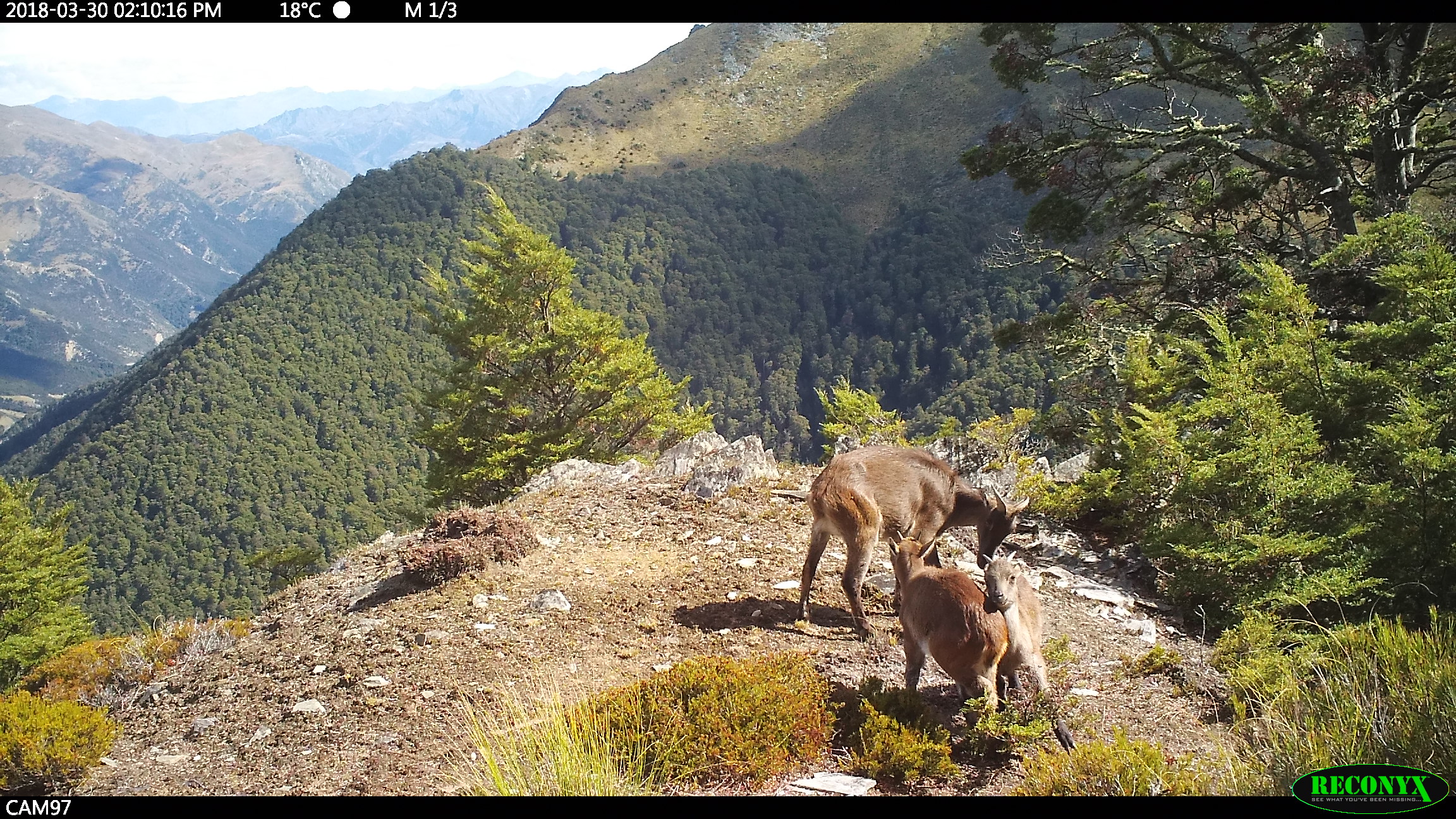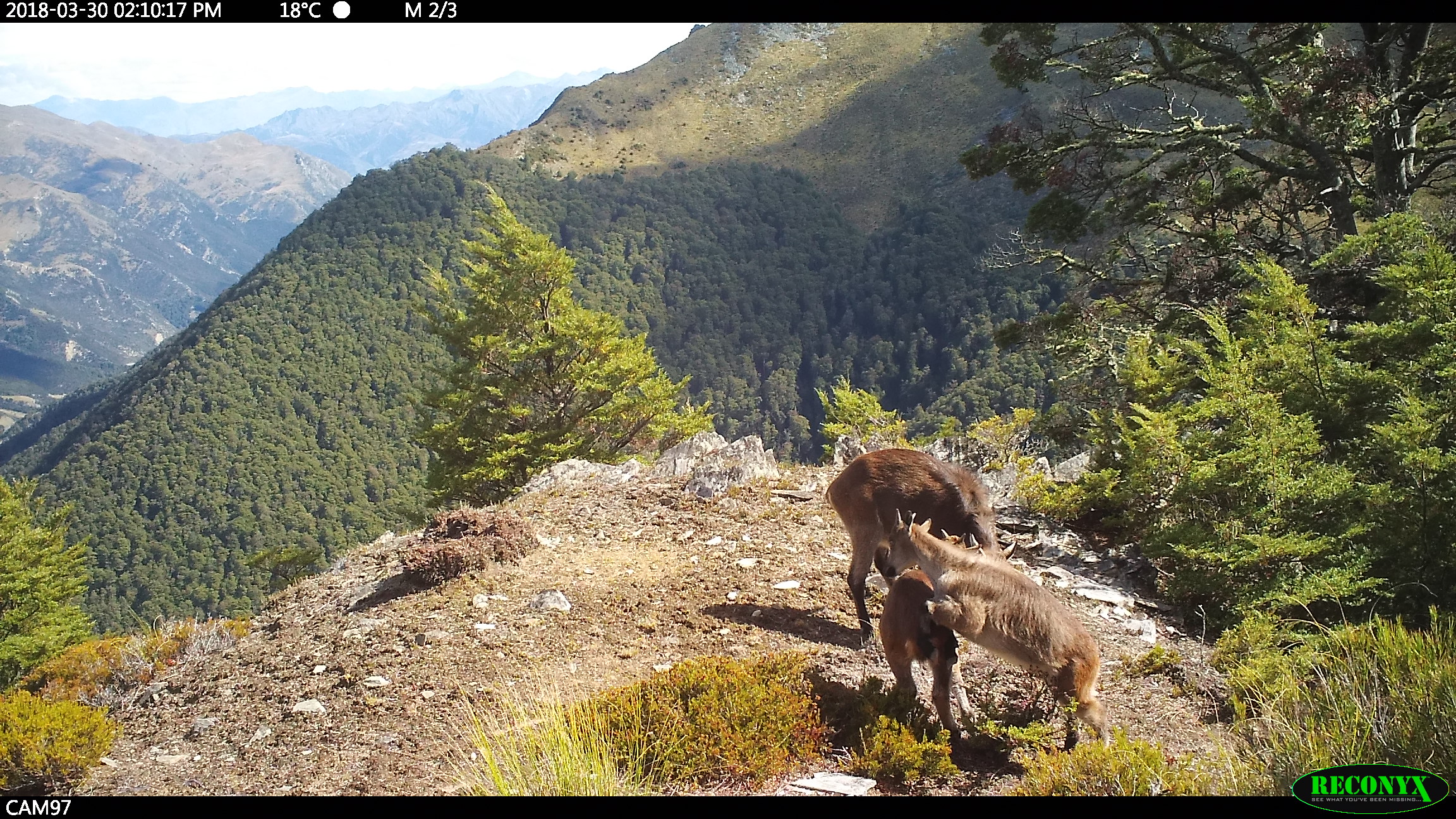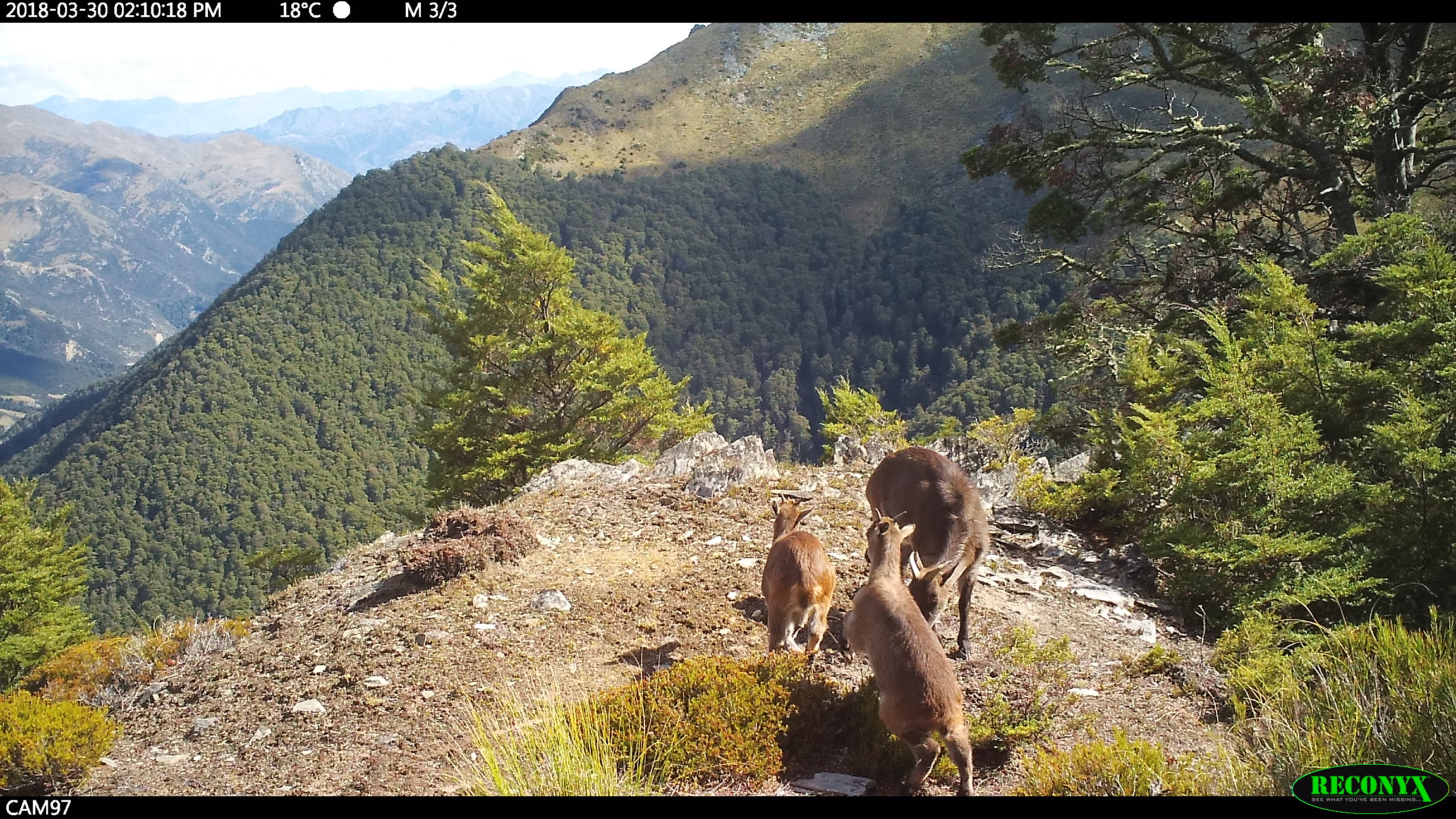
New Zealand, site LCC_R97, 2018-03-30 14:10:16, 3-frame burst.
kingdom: Animalia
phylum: Chordata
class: Mammalia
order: Artiodactyla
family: Bovidae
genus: Nilgiritragus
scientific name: Nilgiritragus hylocrius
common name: tahr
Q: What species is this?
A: Tahr (Nilgiritragus hylocrius).